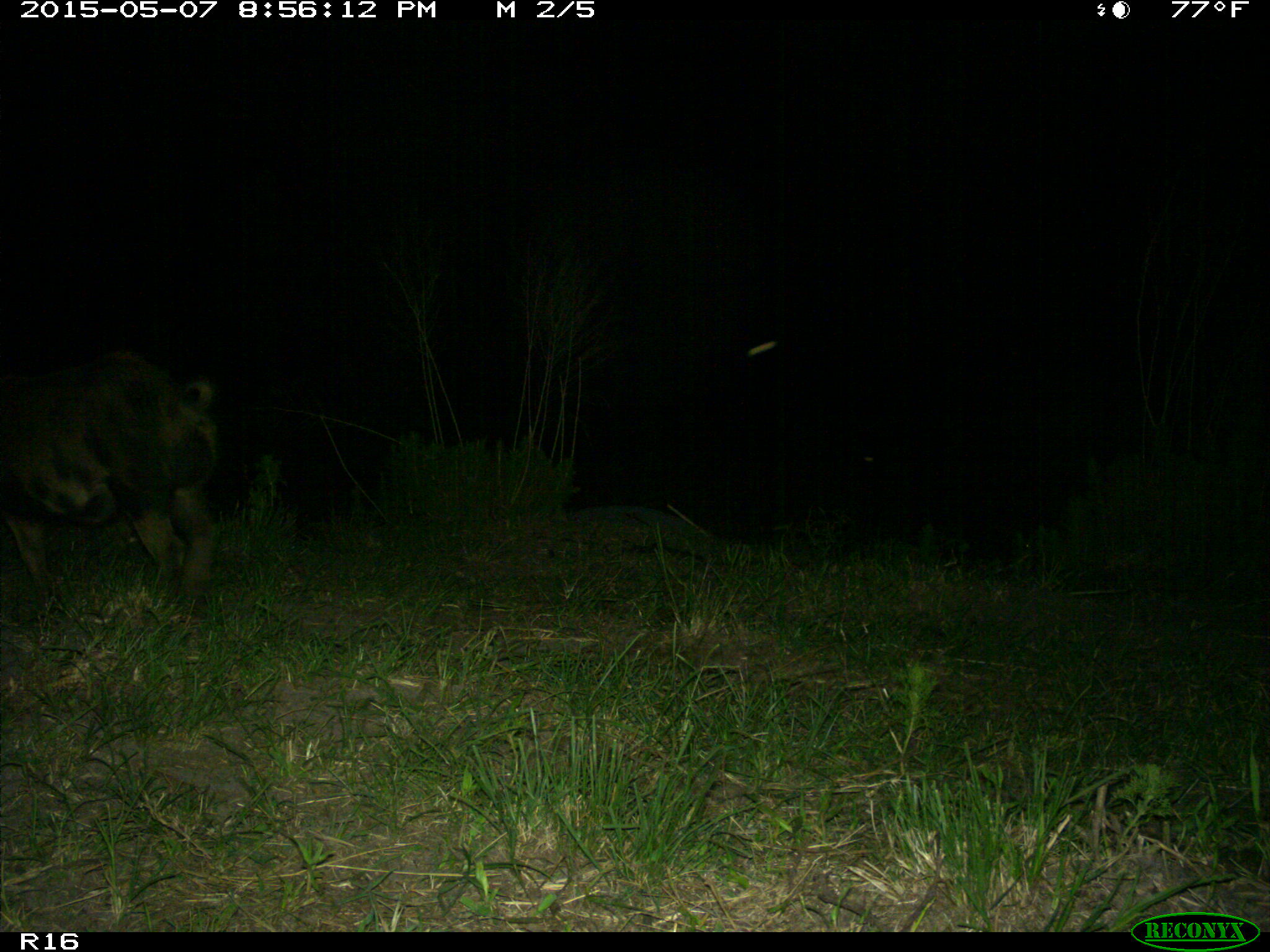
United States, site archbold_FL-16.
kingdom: Animalia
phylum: Chordata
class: Mammalia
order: Artiodactyla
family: Suidae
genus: Sus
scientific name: Sus scrofa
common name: wild boar